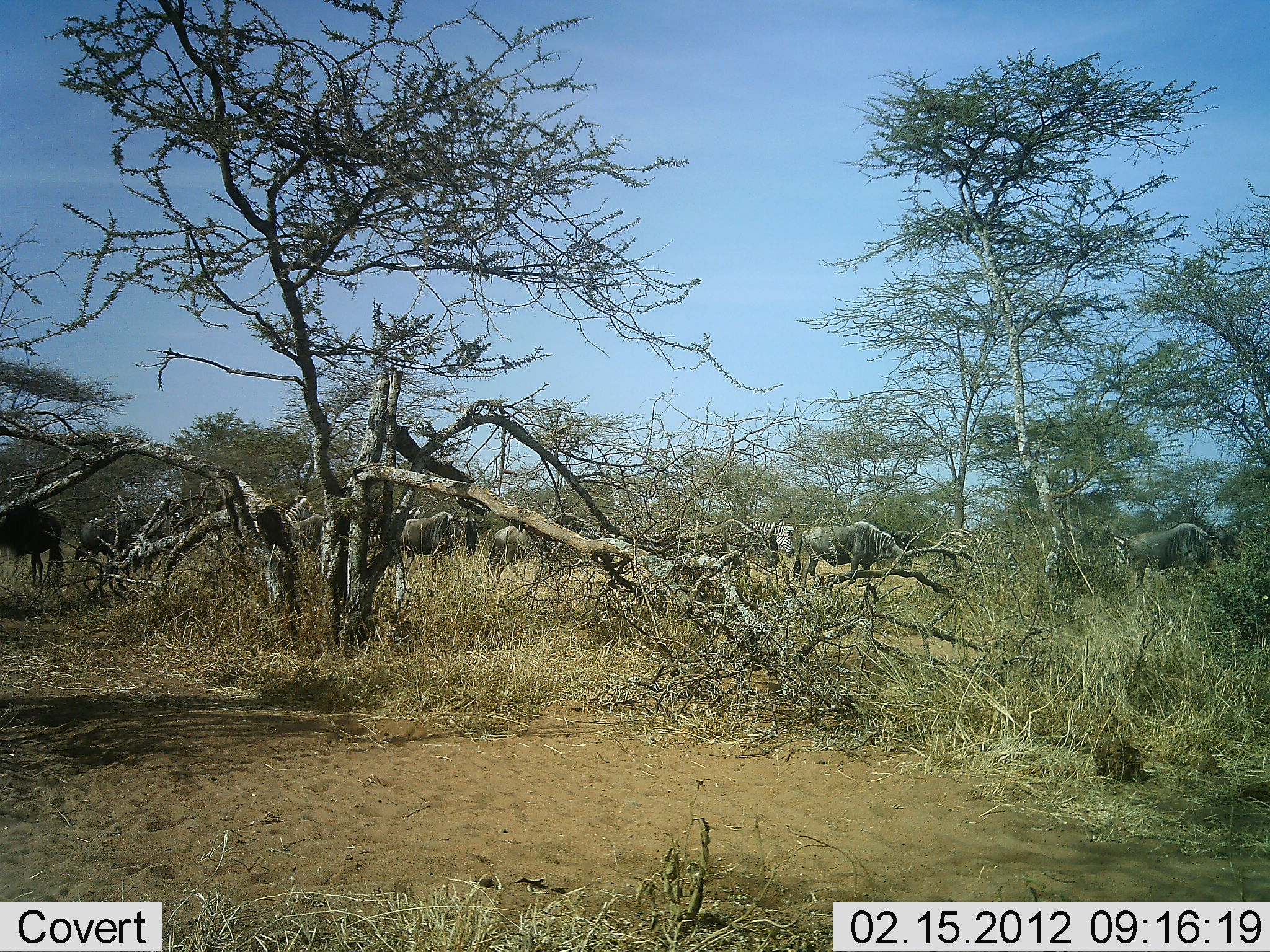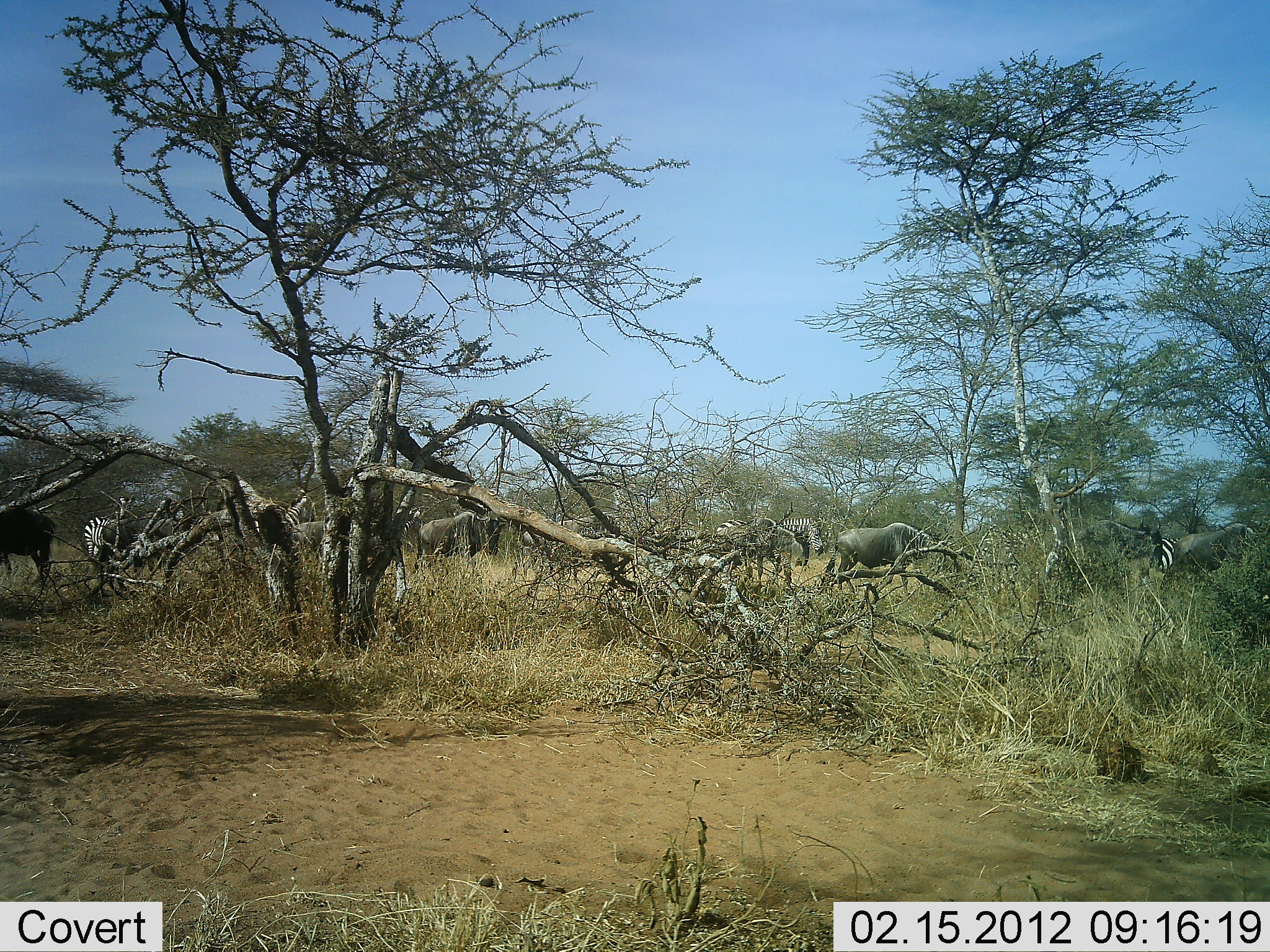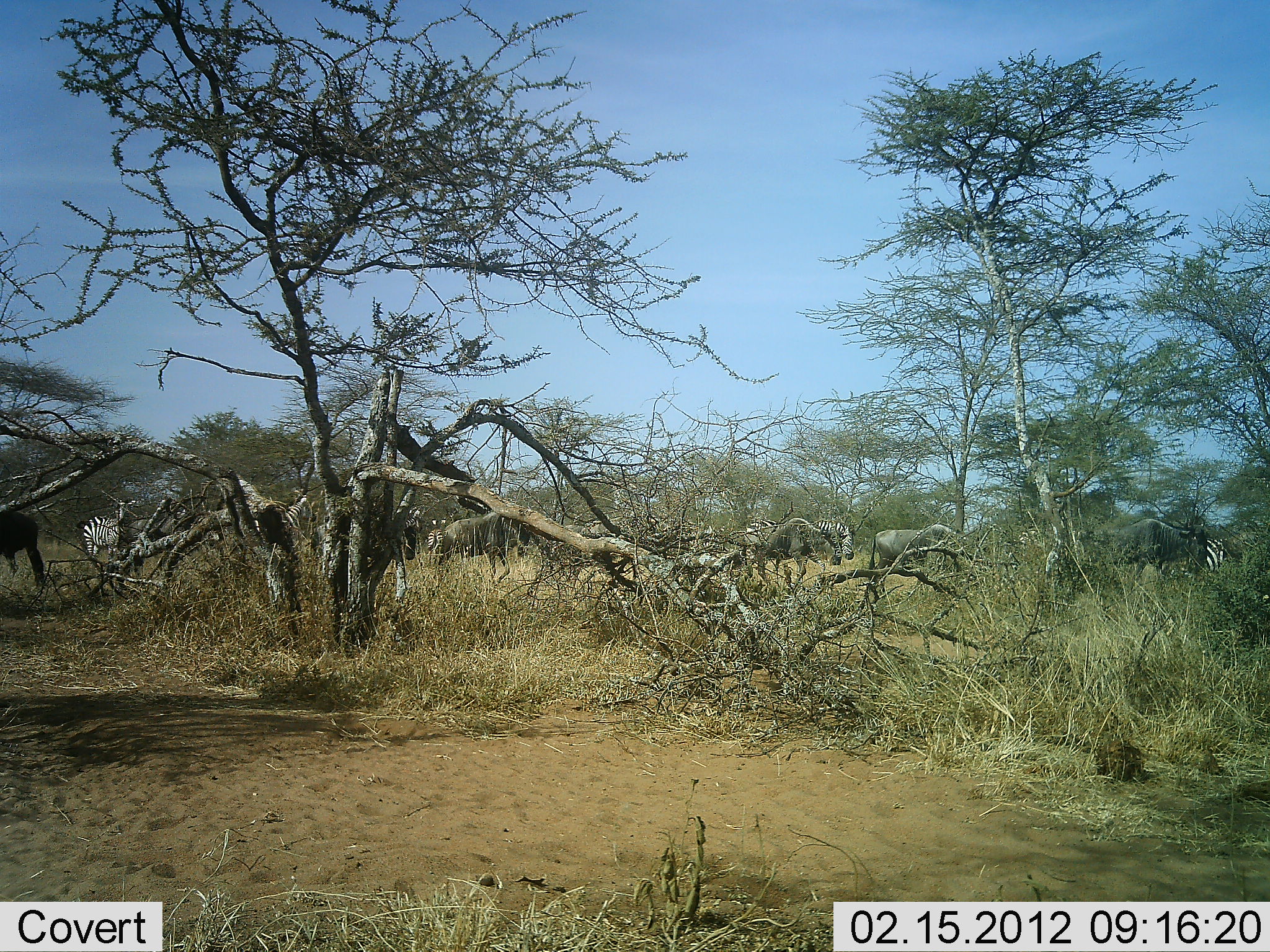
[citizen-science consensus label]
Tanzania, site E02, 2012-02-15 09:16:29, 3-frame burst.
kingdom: Animalia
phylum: Chordata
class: Mammalia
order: Artiodactyla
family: Bovidae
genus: Connochaetes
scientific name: Connochaetes taurinus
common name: blue wildebeest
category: wildebeest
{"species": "wildebeest (blue wildebeest) (Connochaetes taurinus)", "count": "8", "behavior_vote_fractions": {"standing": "20%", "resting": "0%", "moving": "92%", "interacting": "0%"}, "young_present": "0%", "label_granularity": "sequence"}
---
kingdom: Animalia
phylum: Chordata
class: Mammalia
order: Perissodactyla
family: Equidae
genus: Equus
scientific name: Equus quagga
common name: plains zebra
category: zebra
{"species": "zebra (plains zebra) (Equus quagga)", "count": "3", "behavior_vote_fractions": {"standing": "43%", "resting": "0%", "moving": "74%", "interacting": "0%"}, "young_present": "0%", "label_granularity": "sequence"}